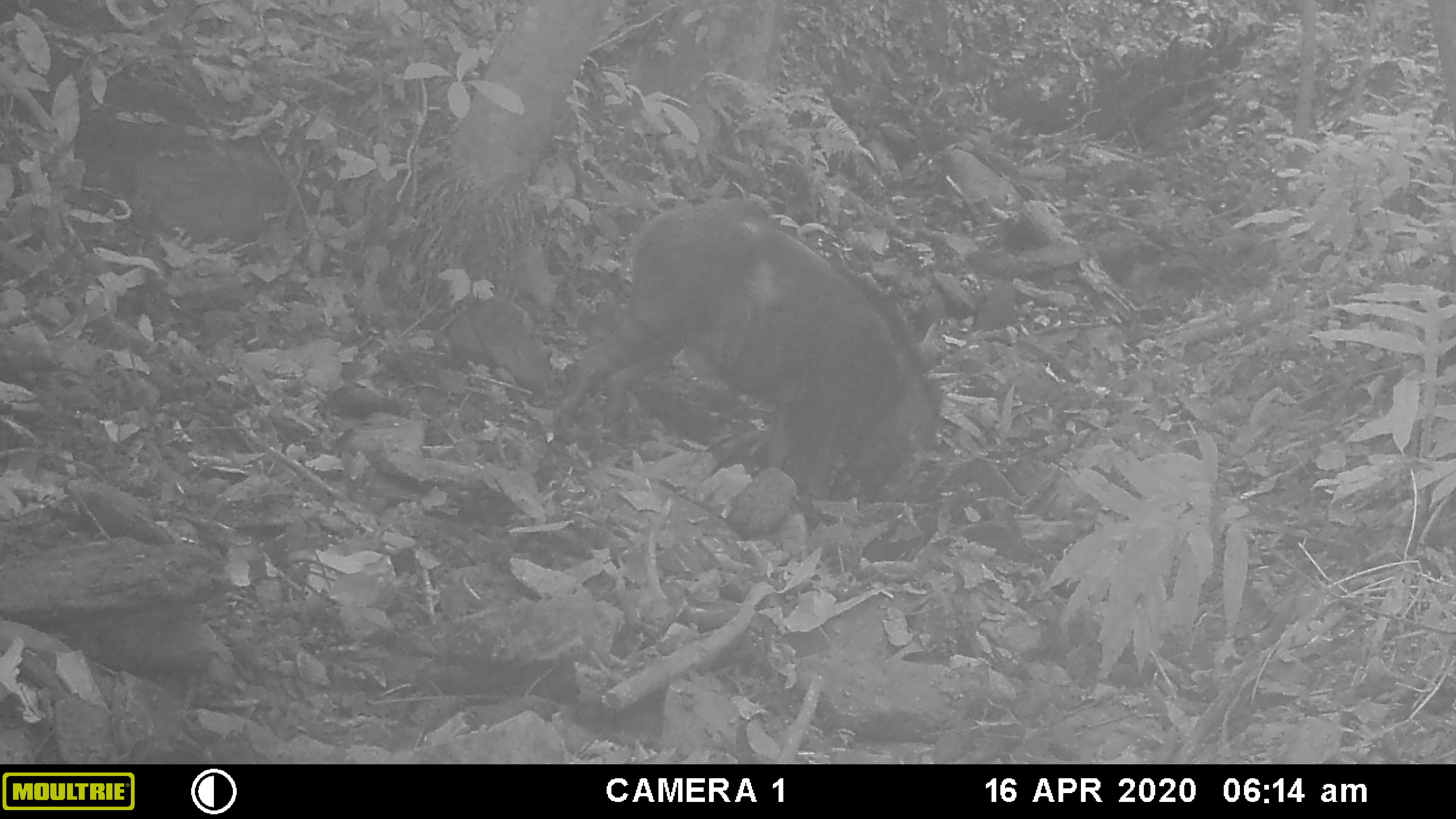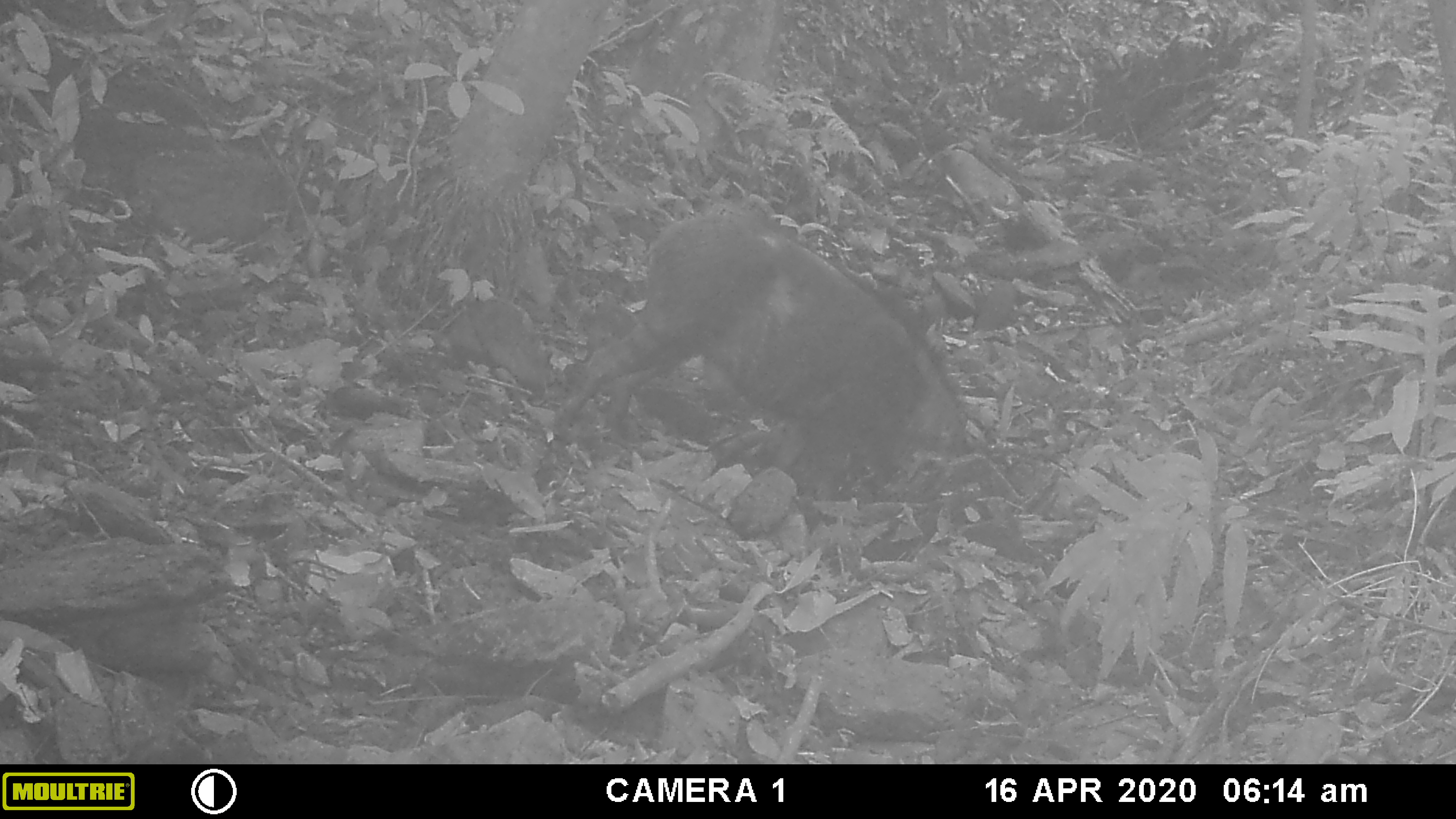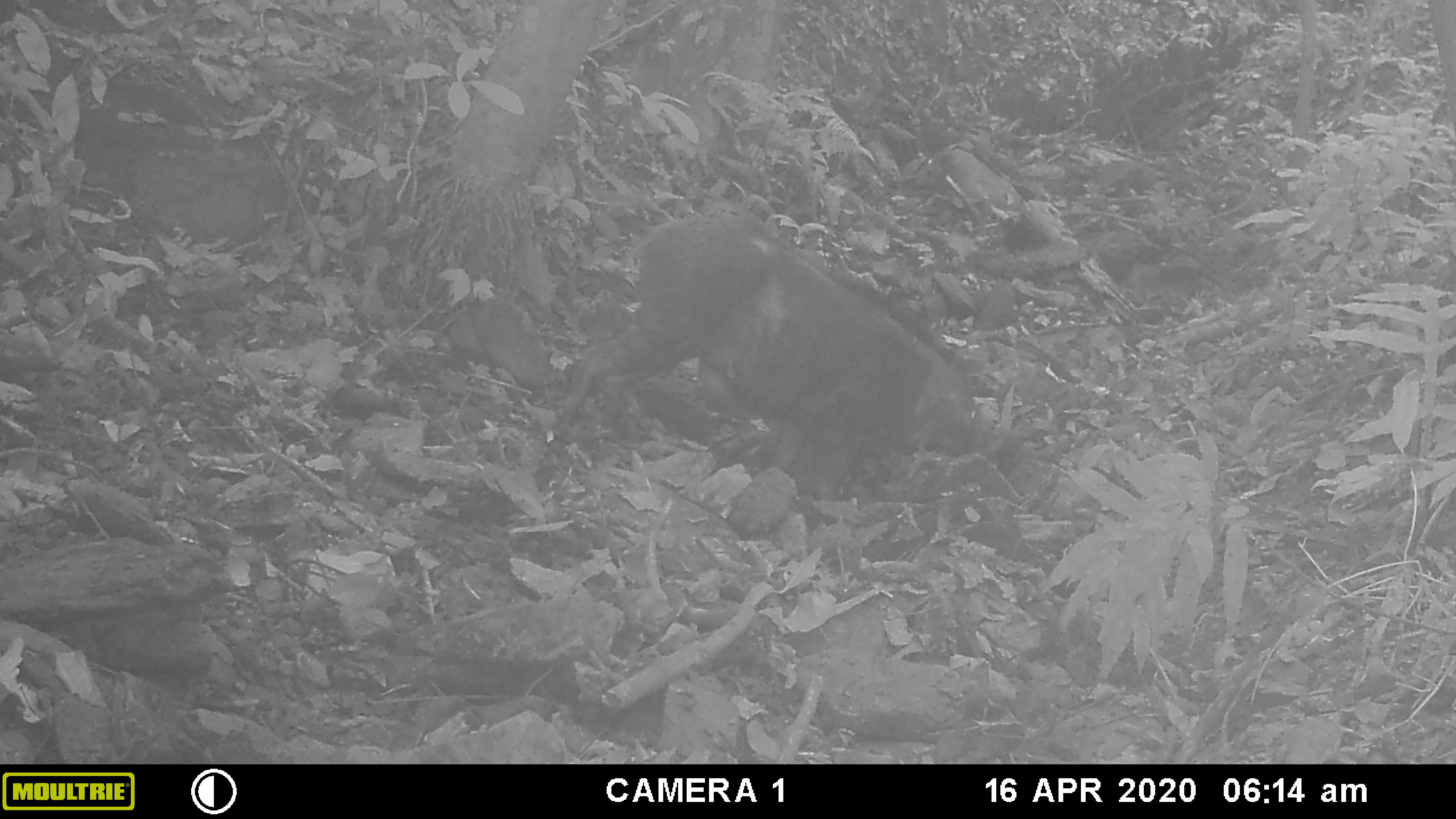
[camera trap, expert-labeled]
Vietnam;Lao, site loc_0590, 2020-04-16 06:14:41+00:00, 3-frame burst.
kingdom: Animalia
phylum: Chordata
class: Mammalia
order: Artiodactyla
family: Suidae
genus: Sus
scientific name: Sus scrofa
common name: eurasian wild pig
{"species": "eurasian wild pig (Sus scrofa)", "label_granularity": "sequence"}